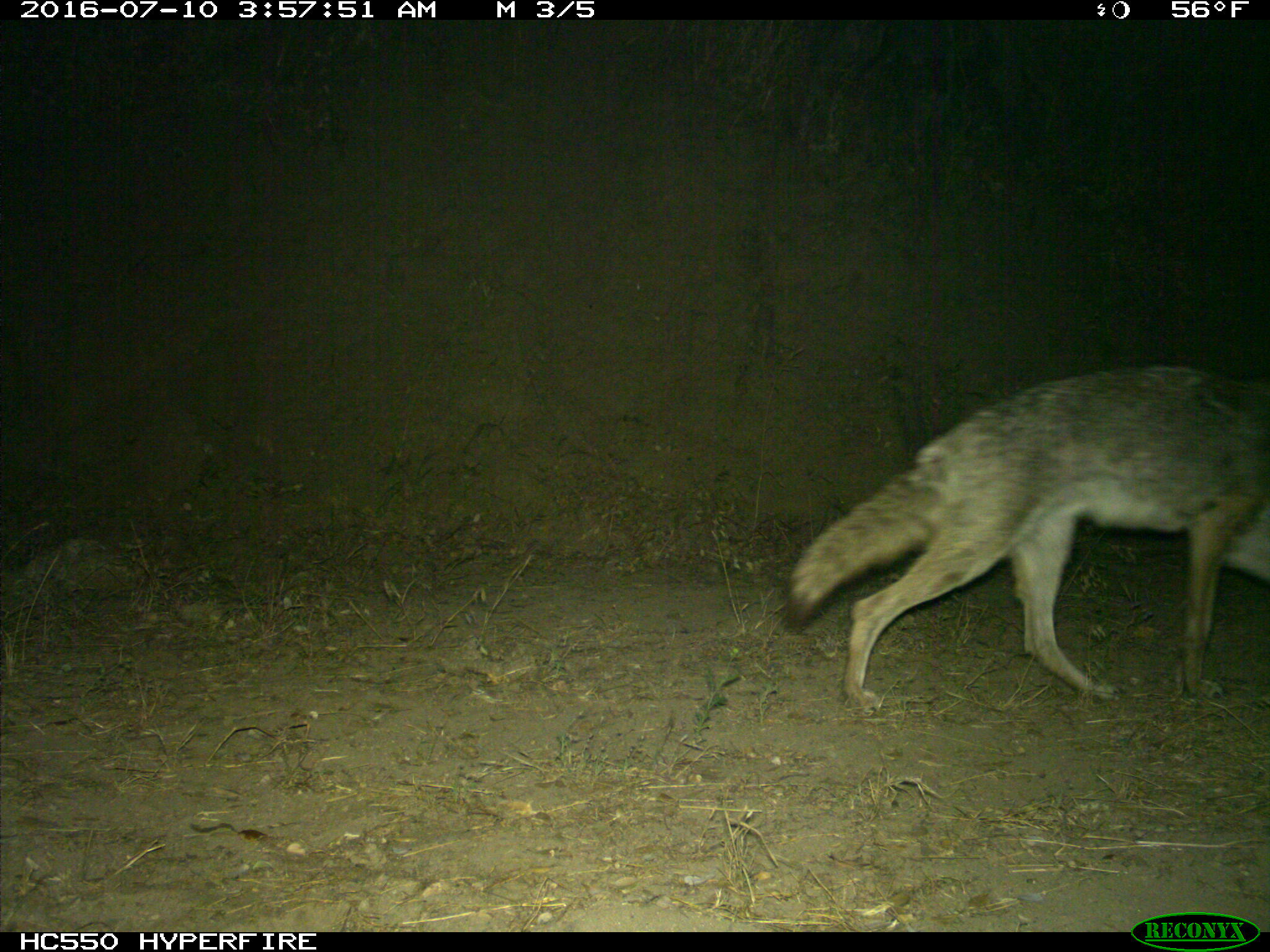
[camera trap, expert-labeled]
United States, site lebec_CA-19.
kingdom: Animalia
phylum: Chordata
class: Mammalia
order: Carnivora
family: Canidae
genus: Canis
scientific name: Canis latrans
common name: coyote